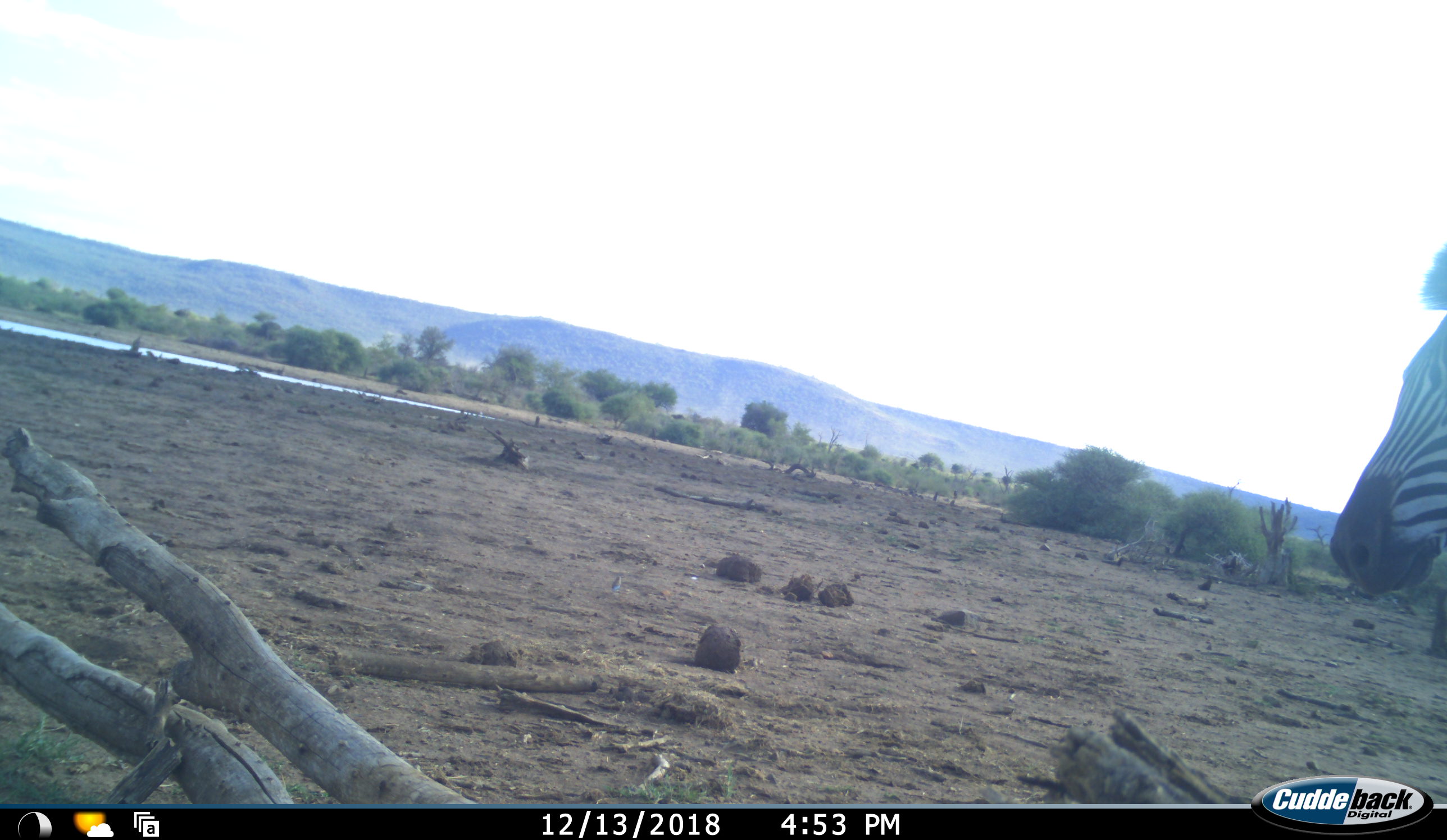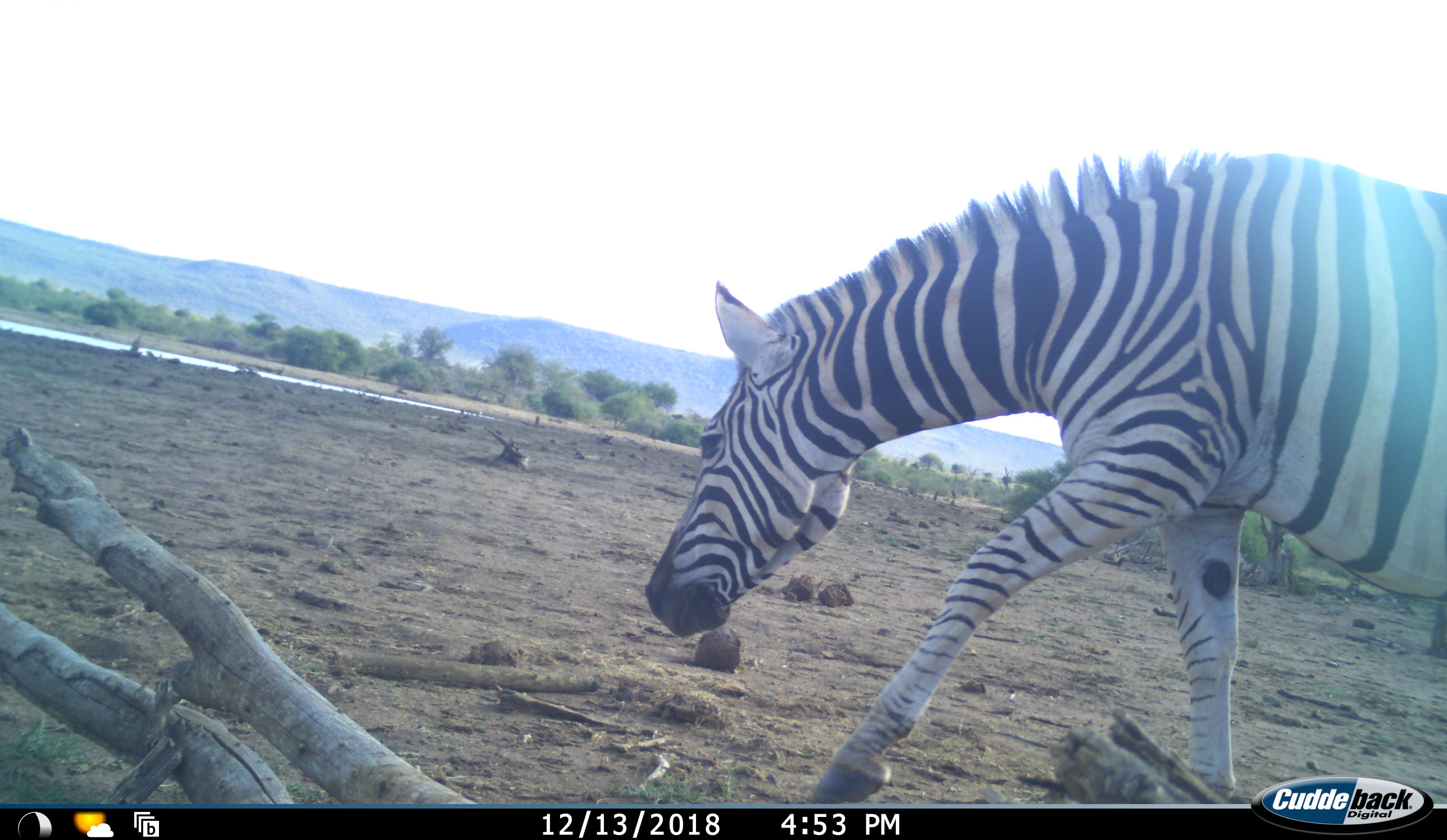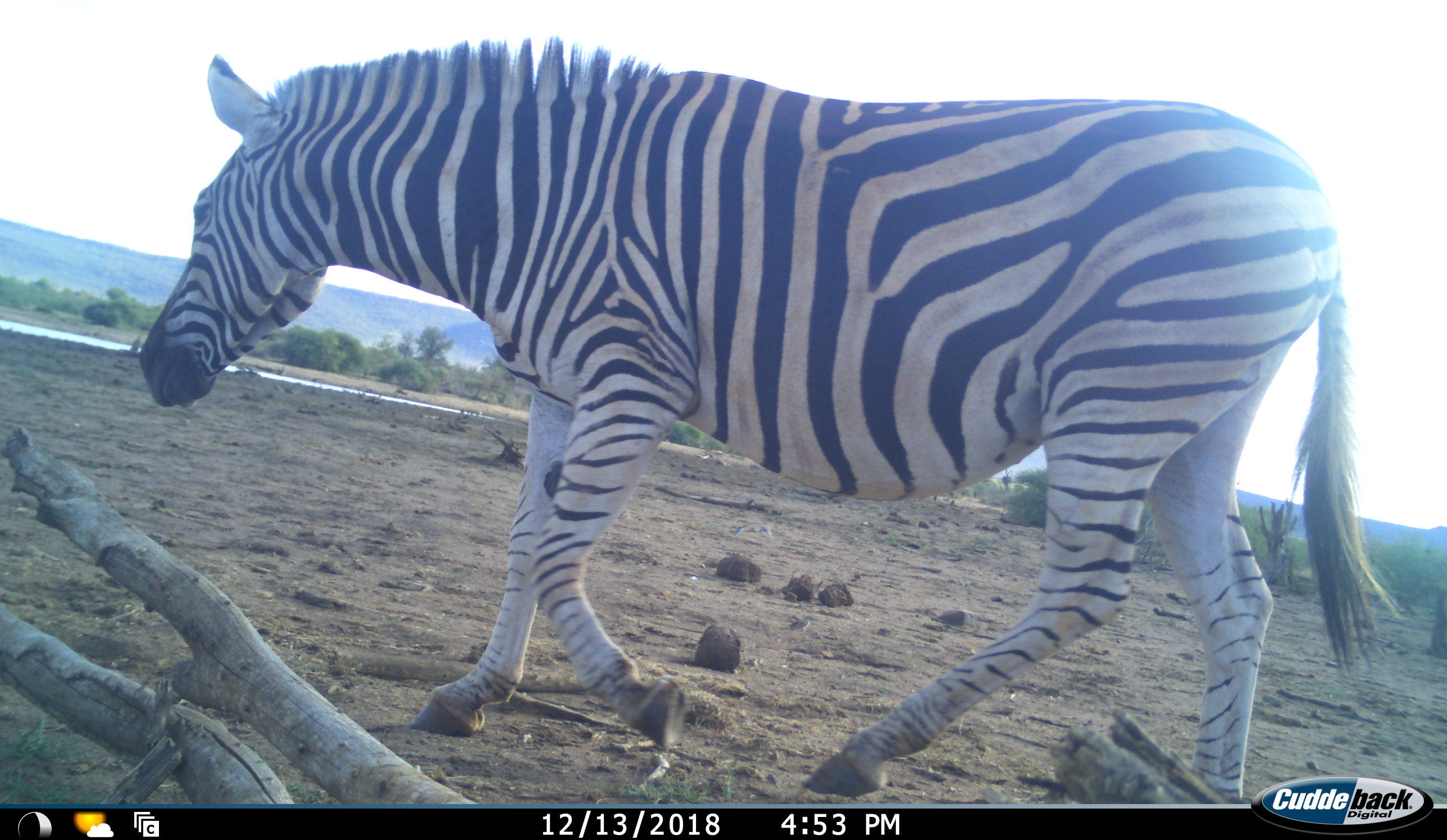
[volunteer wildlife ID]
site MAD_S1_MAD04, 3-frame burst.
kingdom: Animalia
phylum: Chordata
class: Mammalia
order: Perissodactyla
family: Equidae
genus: Equus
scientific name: Equus quagga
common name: plains zebra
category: zebraplains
Zebraplains (plains zebra) (Equus quagga), count 1. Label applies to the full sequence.